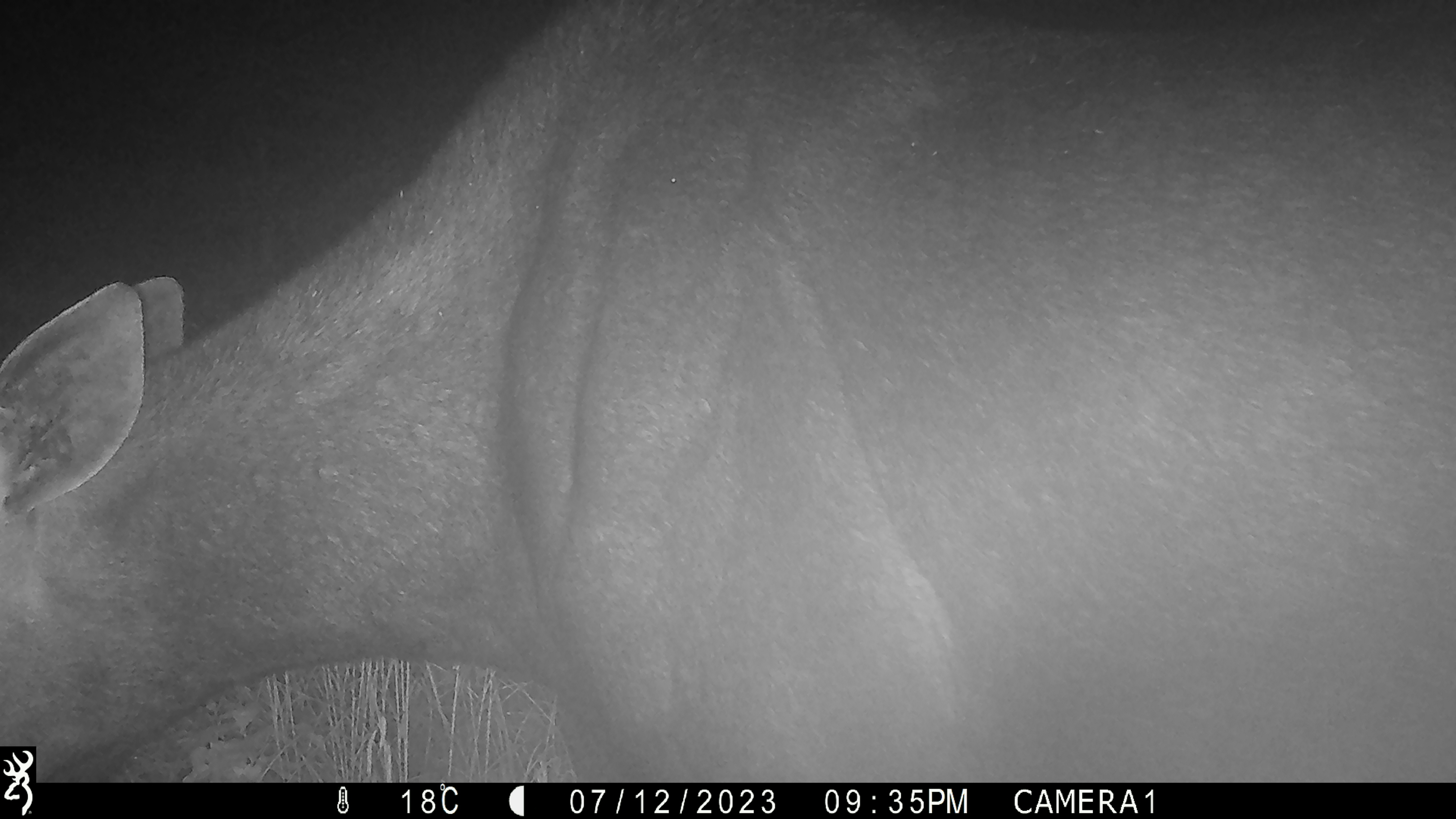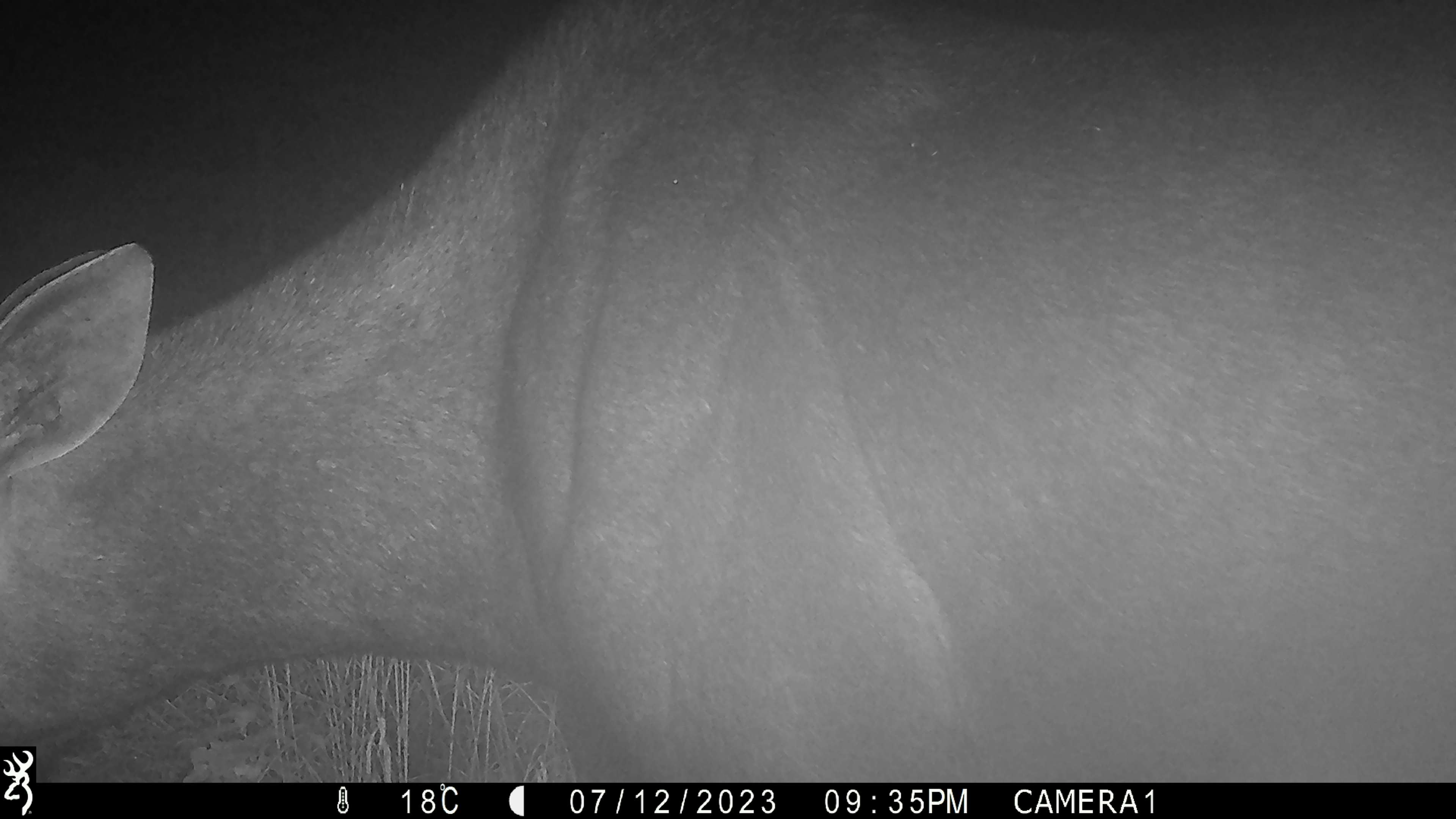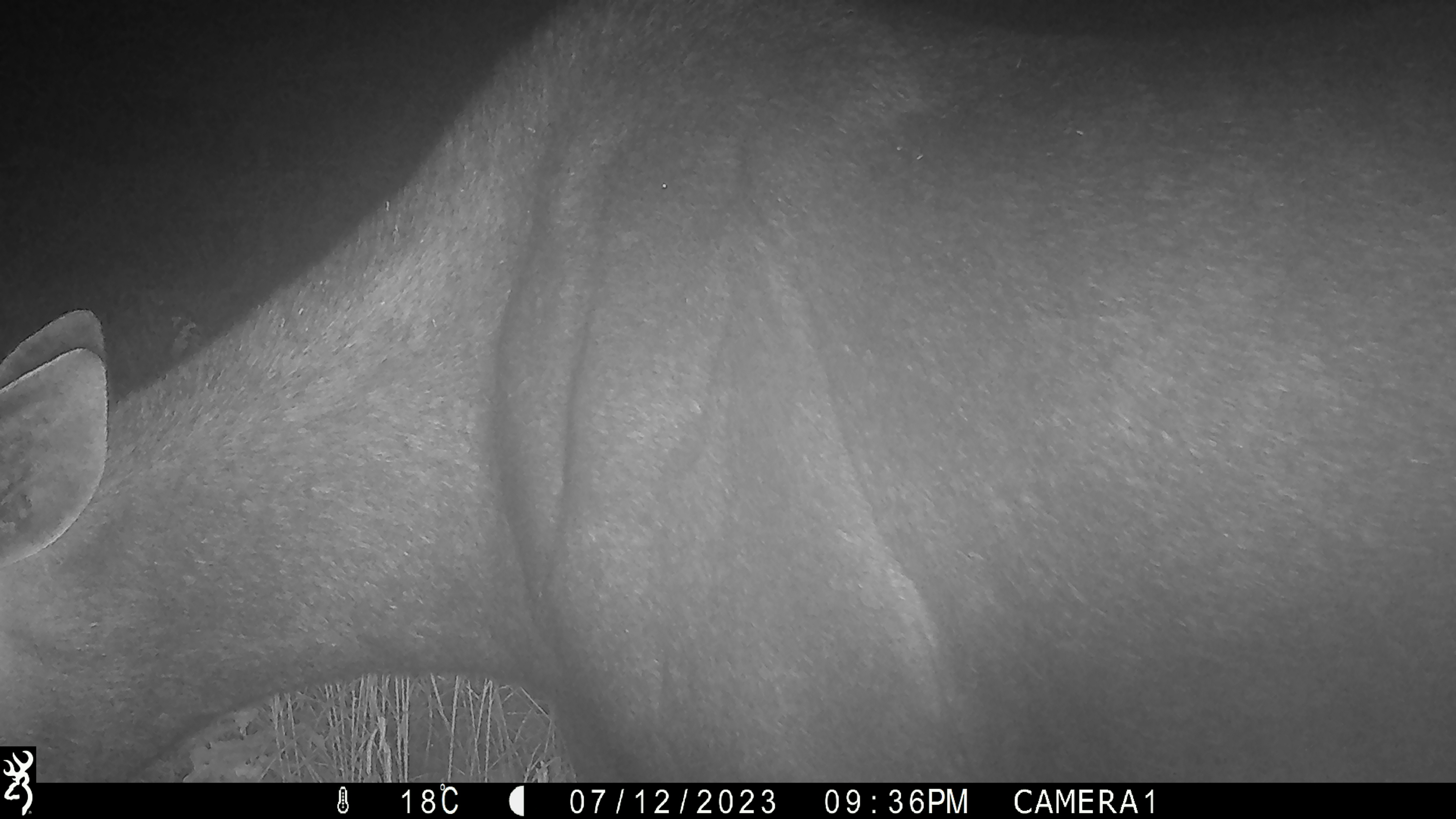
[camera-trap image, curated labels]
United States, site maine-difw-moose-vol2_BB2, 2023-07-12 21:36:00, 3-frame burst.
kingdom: Animalia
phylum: Chordata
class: Mammalia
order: Artiodactyla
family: Cervidae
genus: Alces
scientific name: Alces alces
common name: moose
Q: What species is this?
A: Moose (Alces alces).